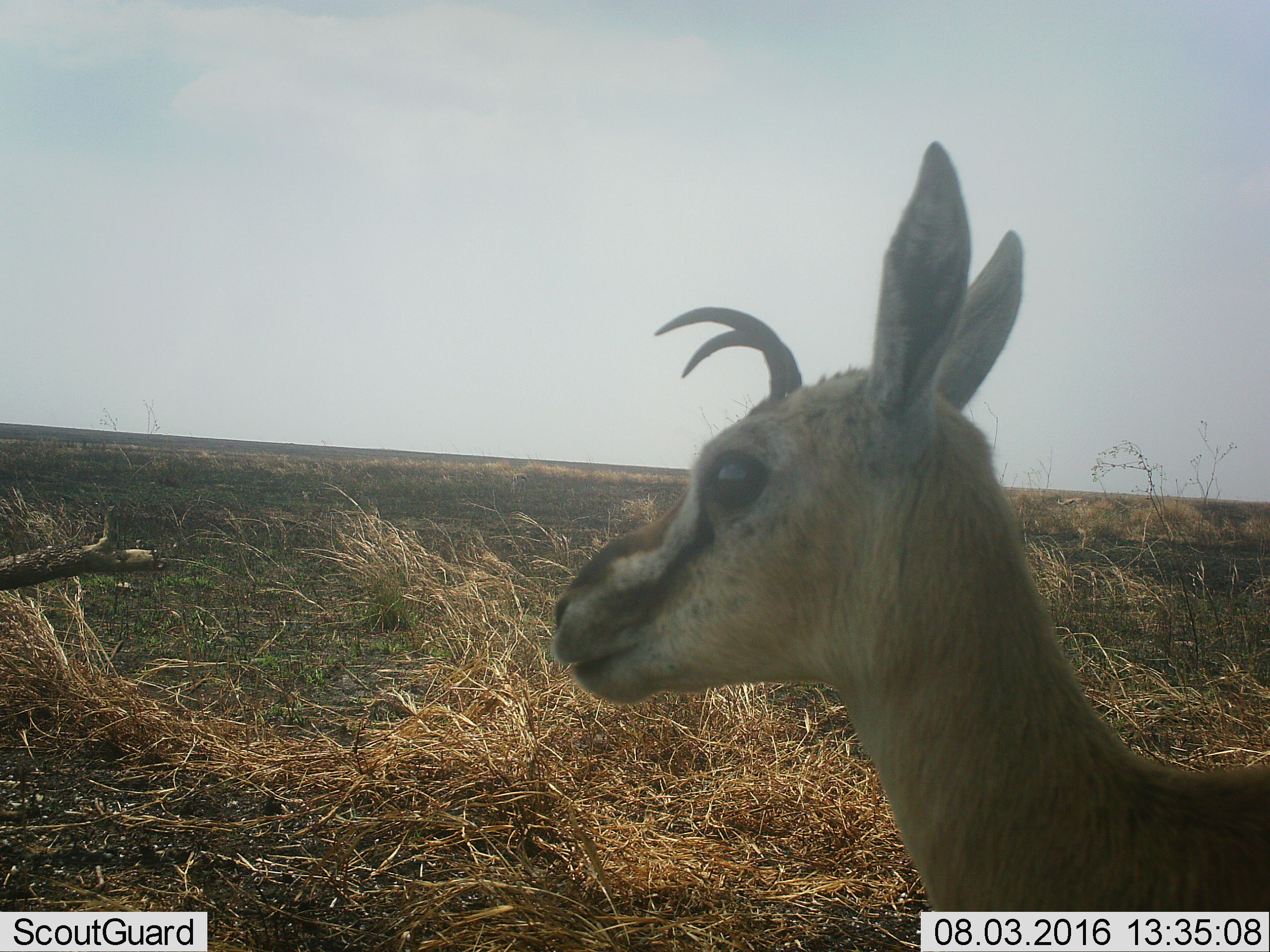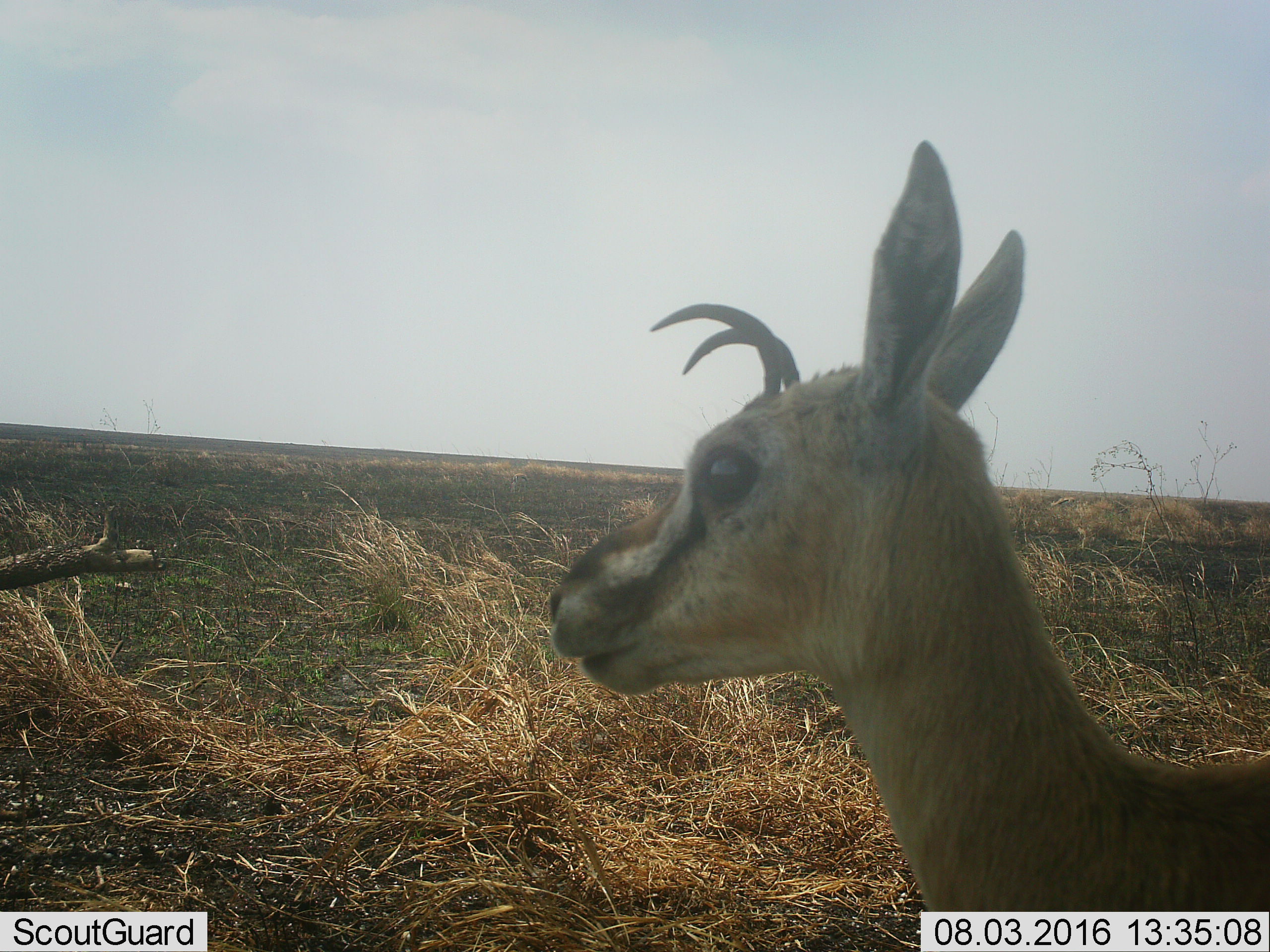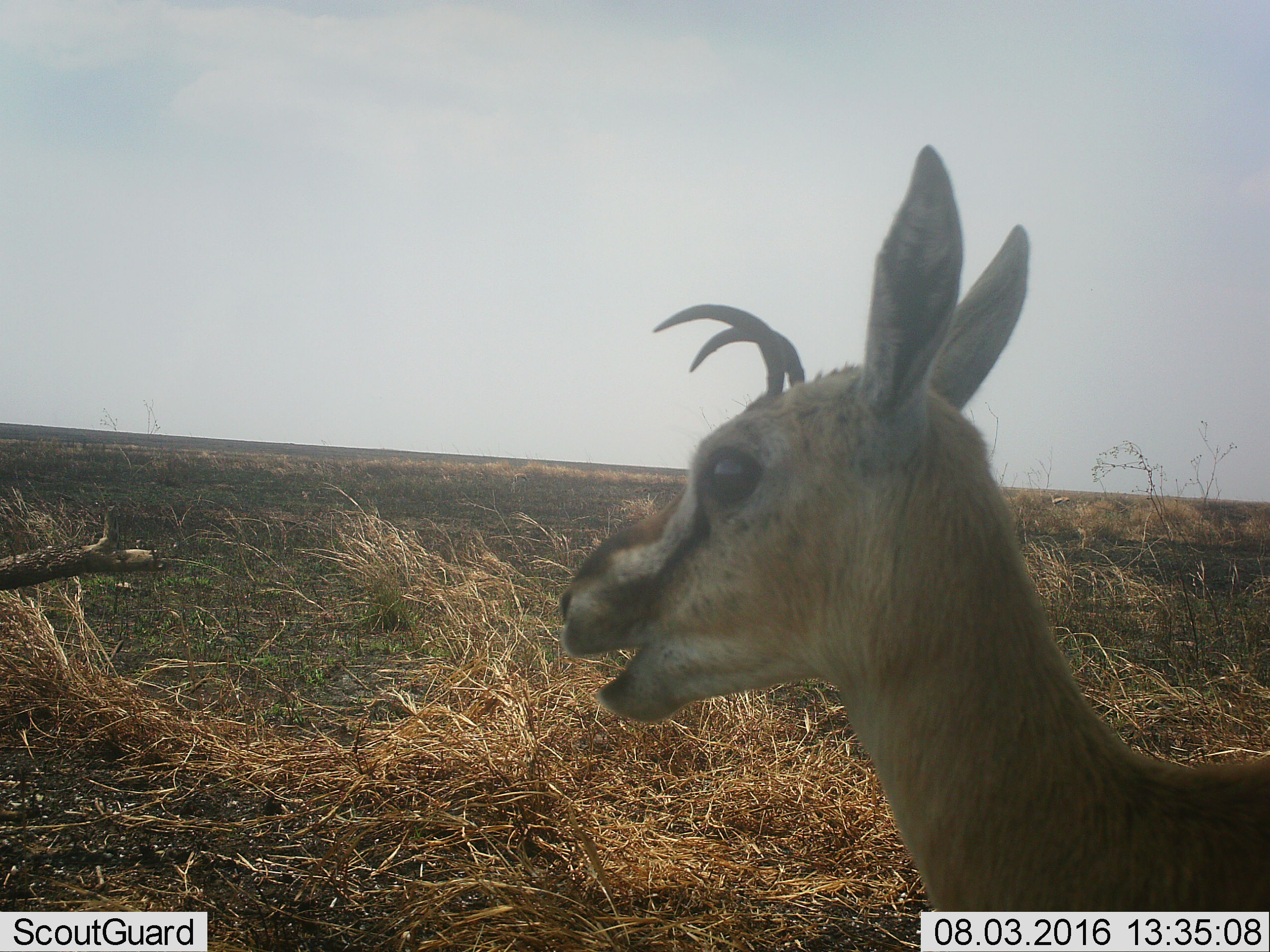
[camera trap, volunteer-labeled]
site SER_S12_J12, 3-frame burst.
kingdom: Animalia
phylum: Chordata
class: Mammalia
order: Artiodactyla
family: Bovidae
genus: Eudorcas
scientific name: Eudorcas thomsonii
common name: thomson's gazelle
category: gazellethomsons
Gazellethomsons (thomson's gazelle) (Eudorcas thomsonii), count 1. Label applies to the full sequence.